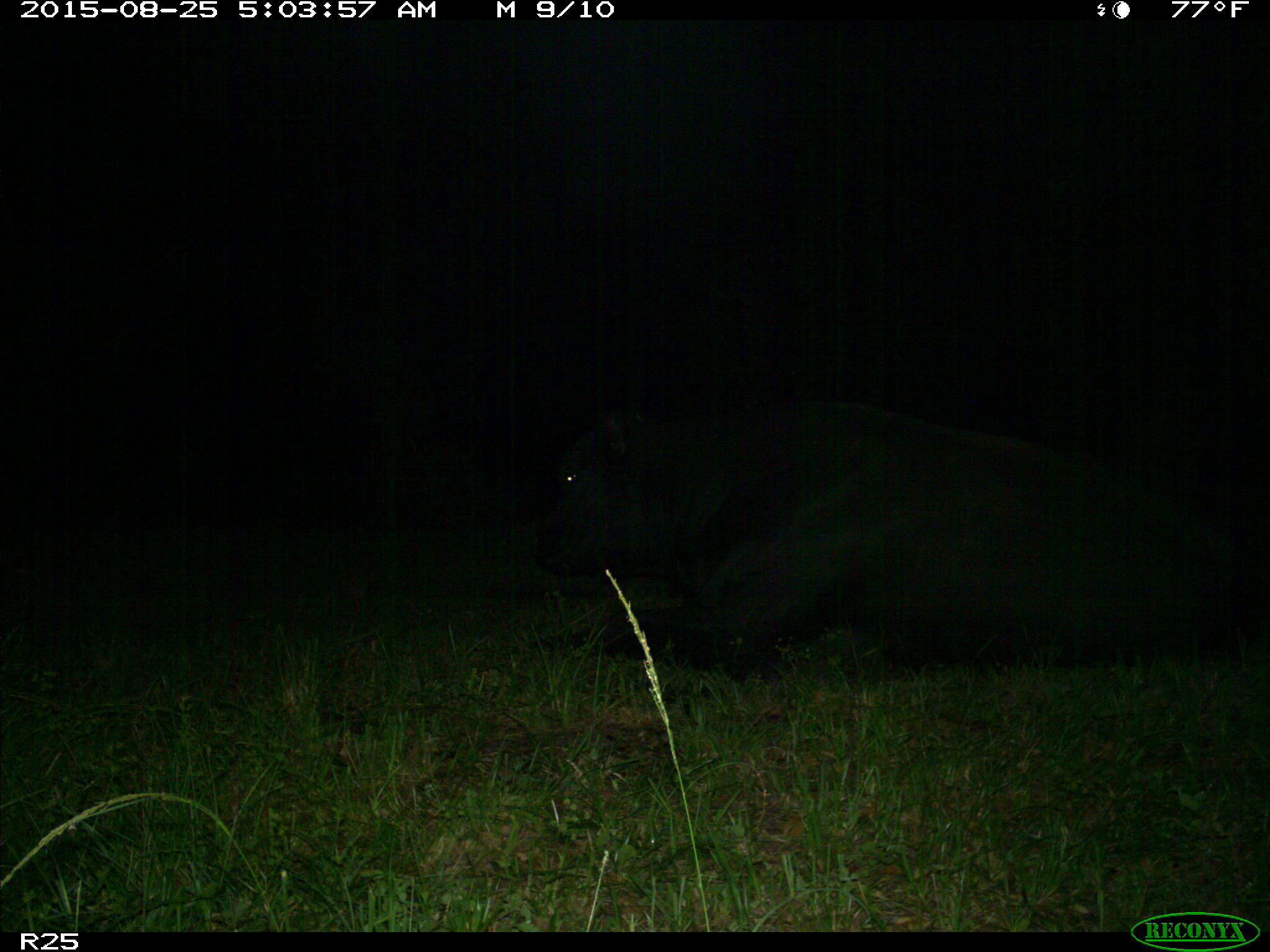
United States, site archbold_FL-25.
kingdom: Animalia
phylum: Chordata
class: Mammalia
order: Artiodactyla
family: Bovidae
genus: Bos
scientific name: Bos taurus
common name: domestic cow